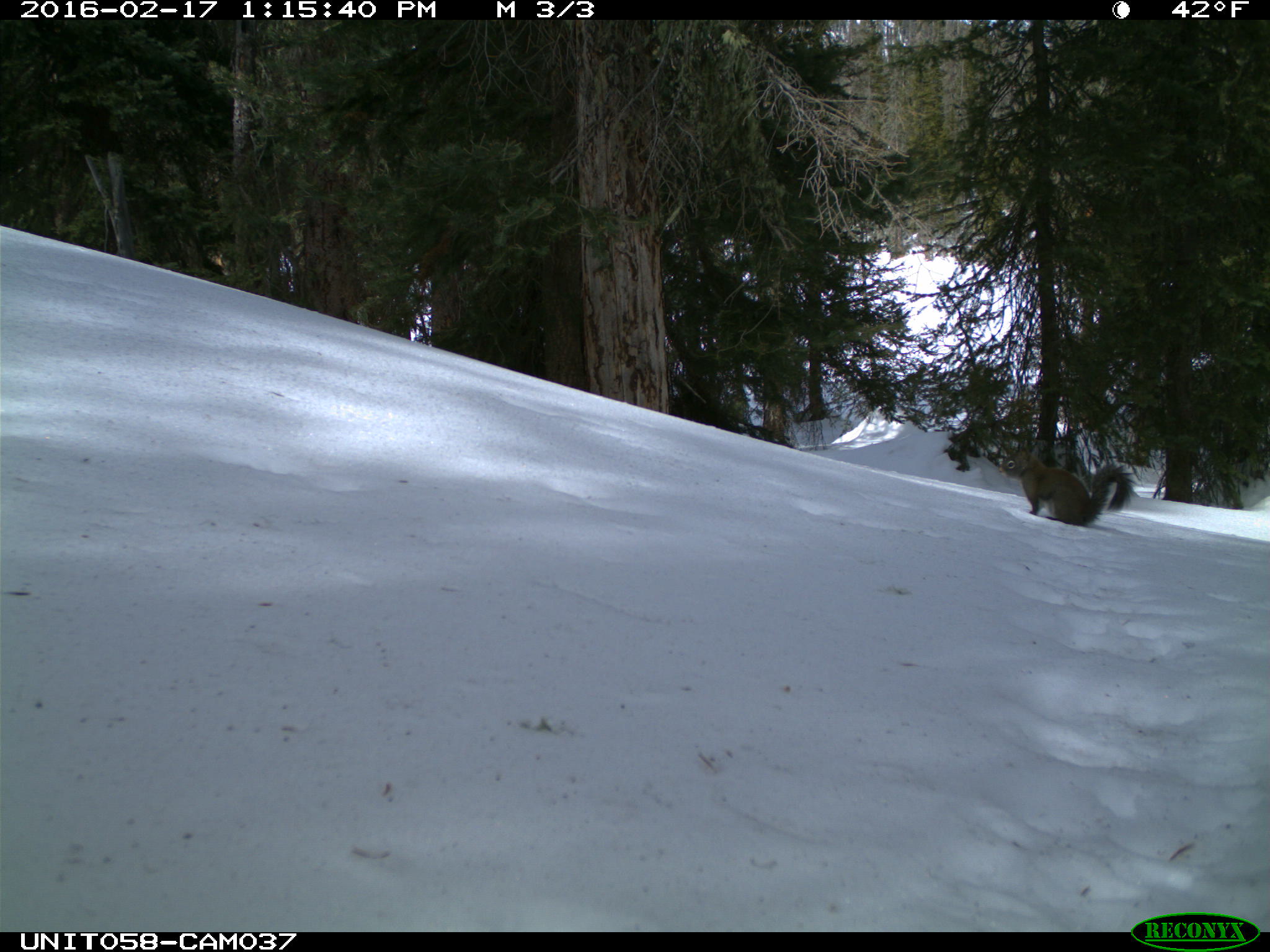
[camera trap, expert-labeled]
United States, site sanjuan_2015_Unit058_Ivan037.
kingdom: Animalia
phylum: Chordata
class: Mammalia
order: Rodentia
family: Sciuridae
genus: Tamiasciurus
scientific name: Tamiasciurus hudsonicus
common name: american red squirrel